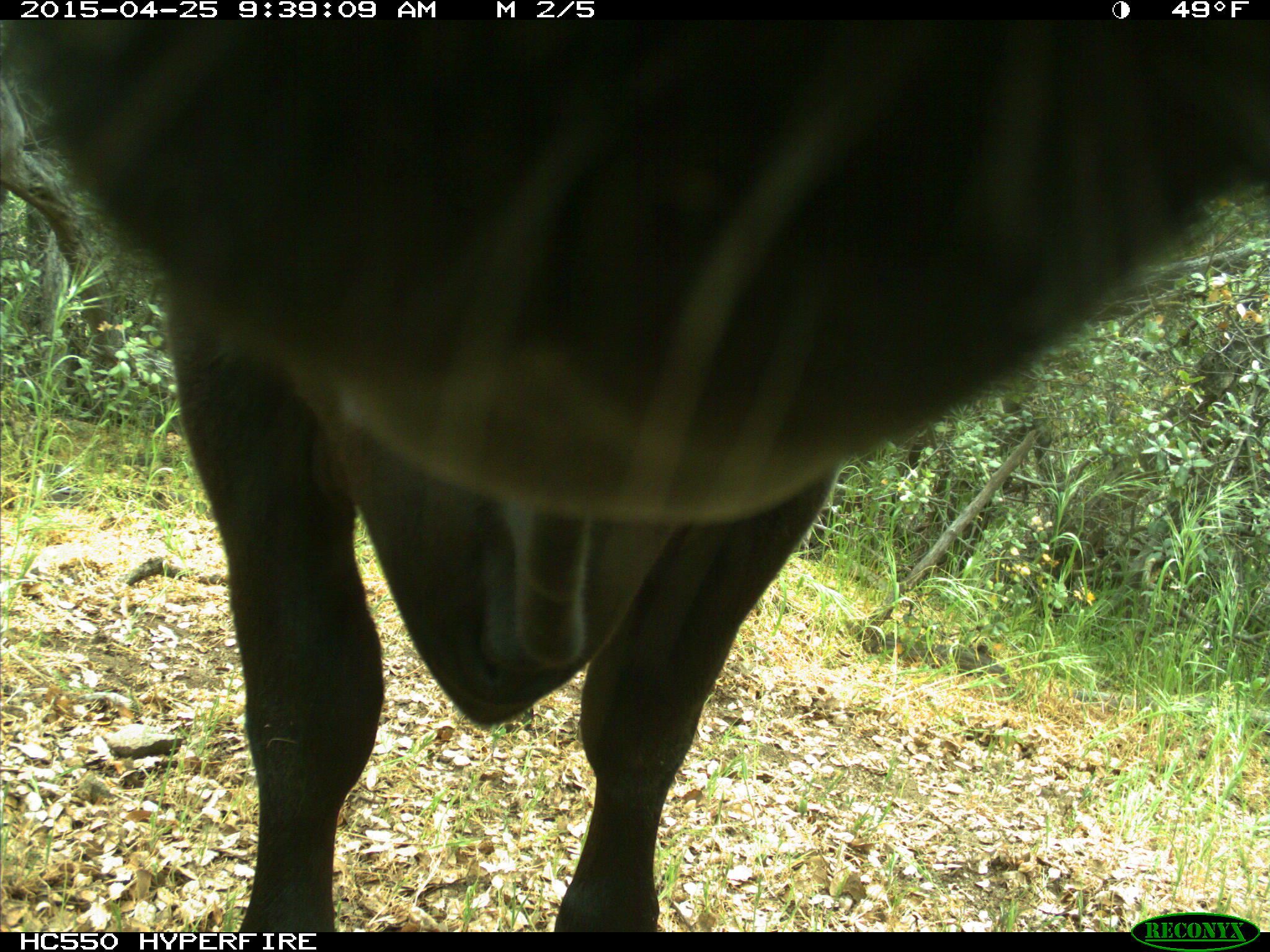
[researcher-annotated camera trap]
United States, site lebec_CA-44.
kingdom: Animalia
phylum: Chordata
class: Mammalia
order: Artiodactyla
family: Suidae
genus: Sus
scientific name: Sus scrofa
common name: wild boar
Sus scrofa (wild boar).